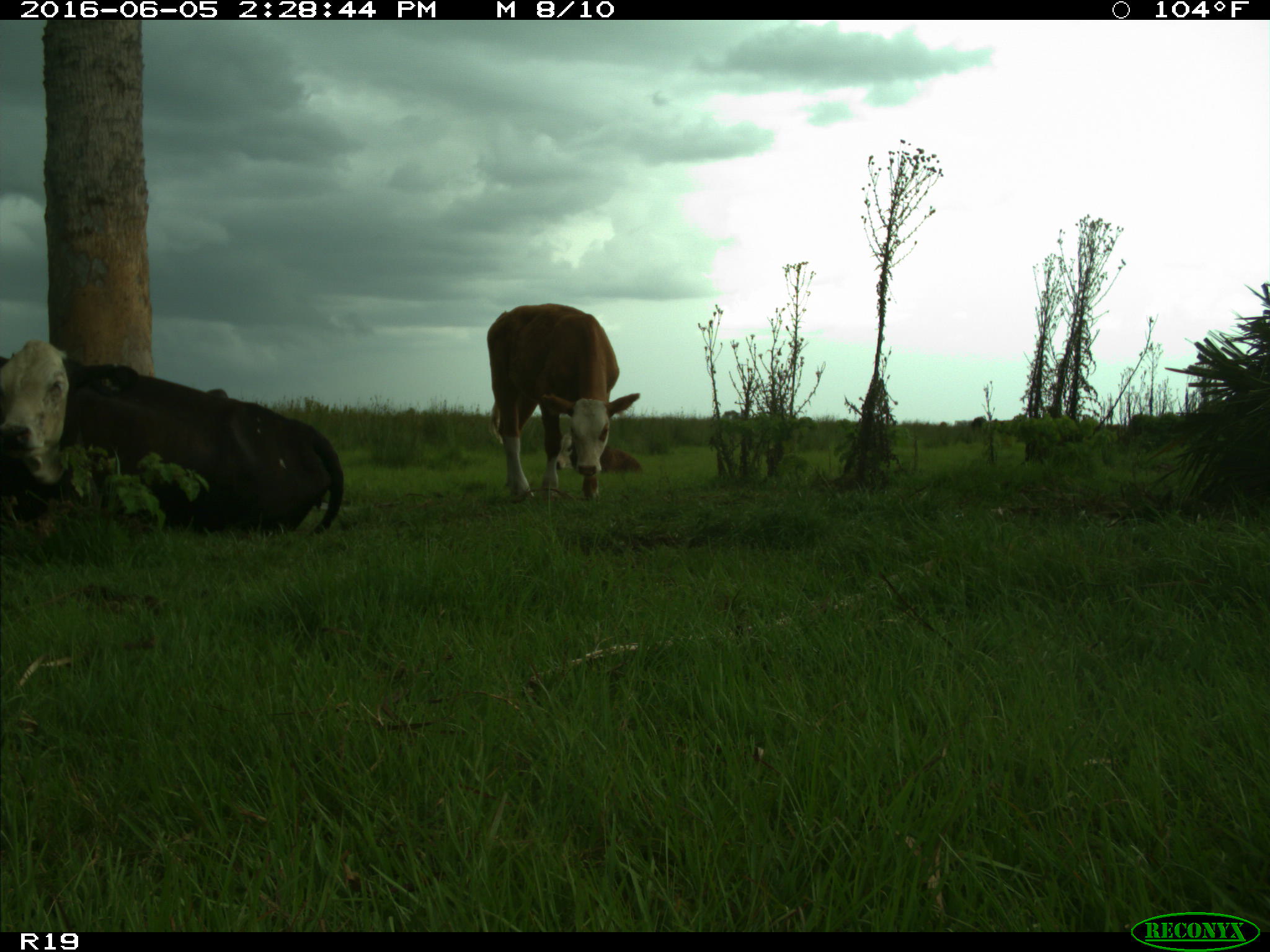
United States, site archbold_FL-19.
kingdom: Animalia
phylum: Chordata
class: Mammalia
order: Artiodactyla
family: Bovidae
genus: Bos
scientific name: Bos taurus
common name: domestic cow